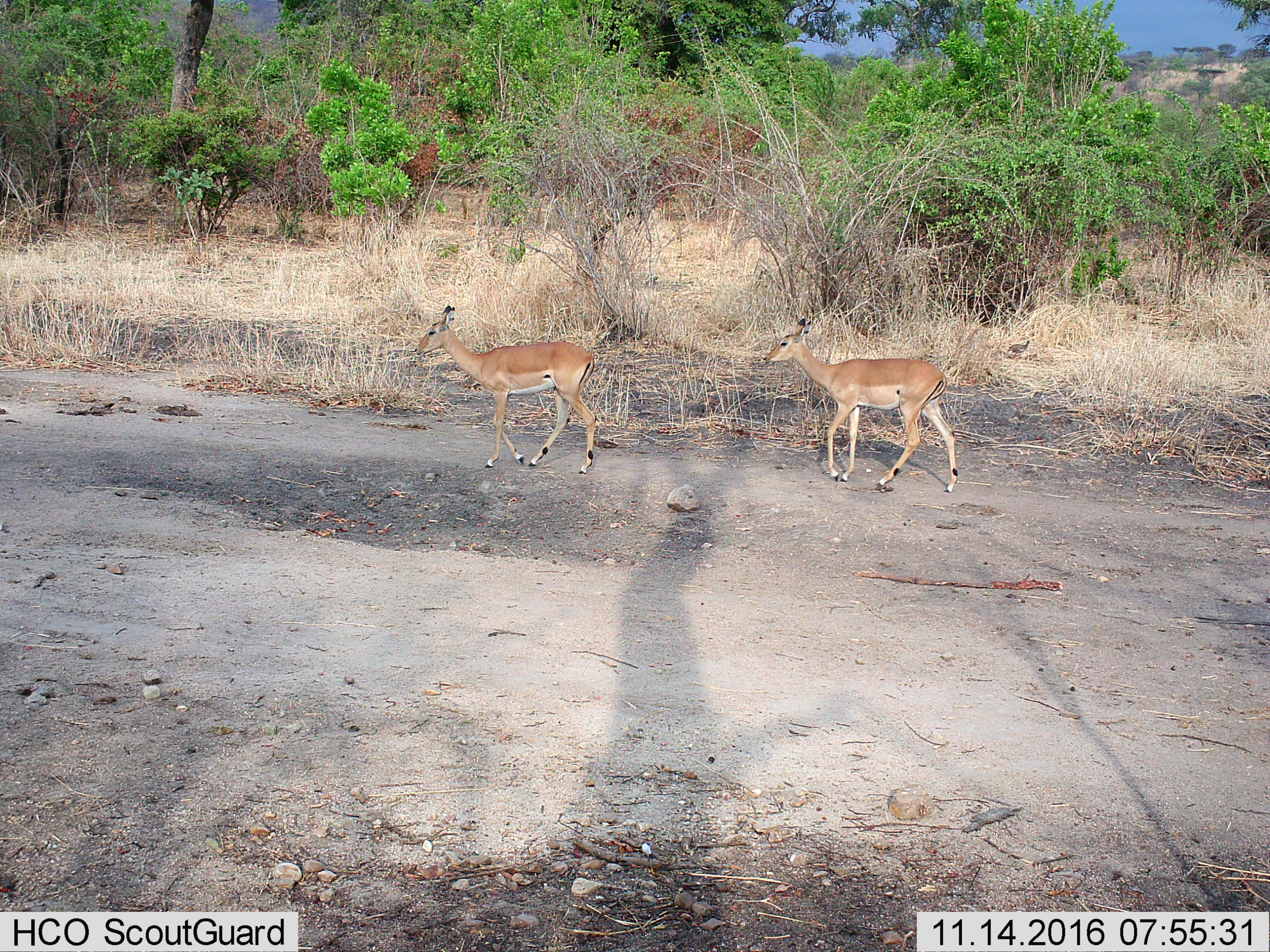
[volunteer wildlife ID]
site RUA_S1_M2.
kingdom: Animalia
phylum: Chordata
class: Mammalia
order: Artiodactyla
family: Bovidae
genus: Aepyceros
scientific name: Aepyceros melampus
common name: impala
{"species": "impala (Aepyceros melampus)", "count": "2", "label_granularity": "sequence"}